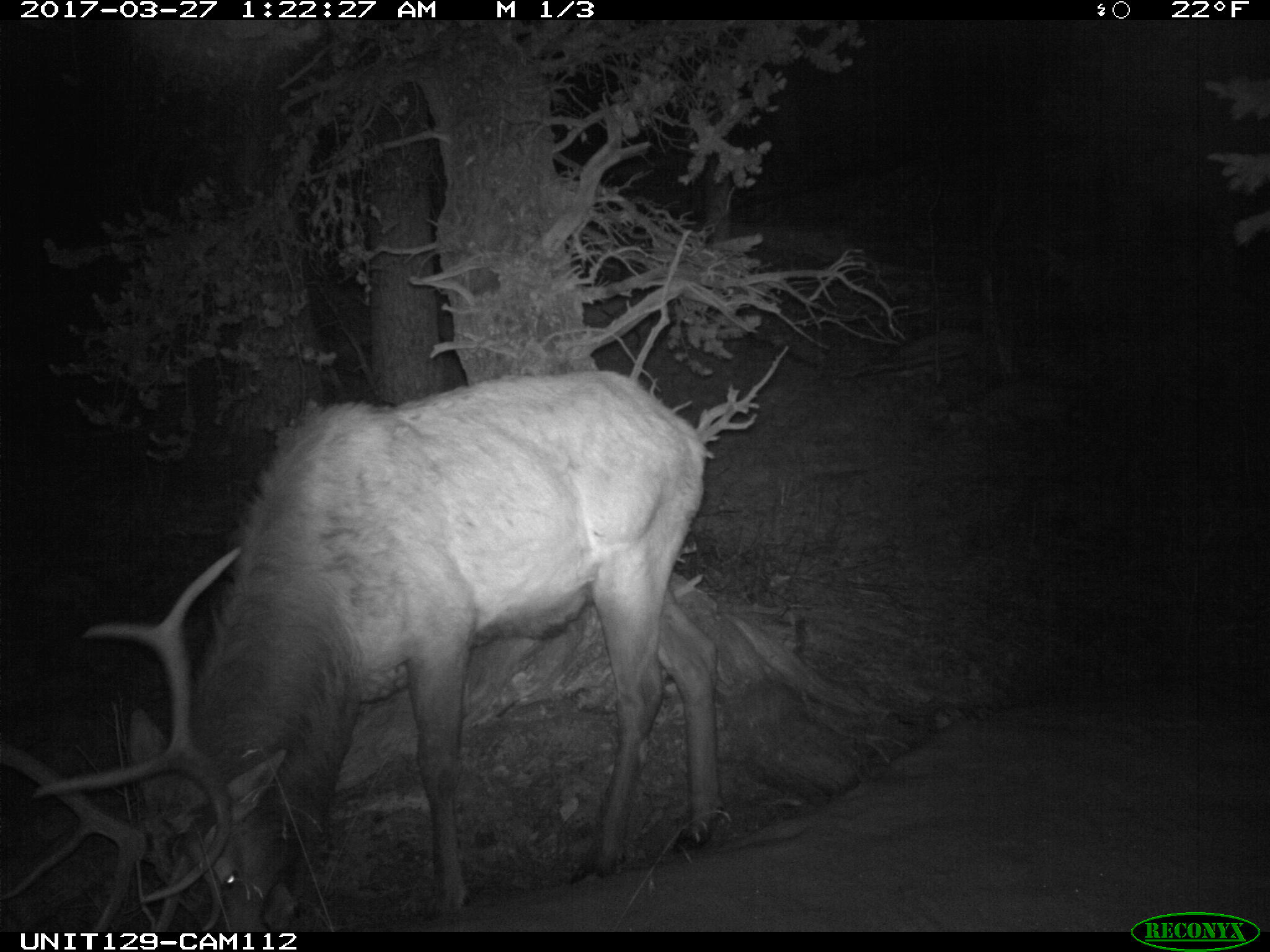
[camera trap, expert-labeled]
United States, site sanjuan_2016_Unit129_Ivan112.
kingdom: Animalia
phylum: Chordata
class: Mammalia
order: Artiodactyla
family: Cervidae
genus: Cervus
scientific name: Cervus elaphus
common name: red deer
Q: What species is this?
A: Cervus elaphus (red deer).